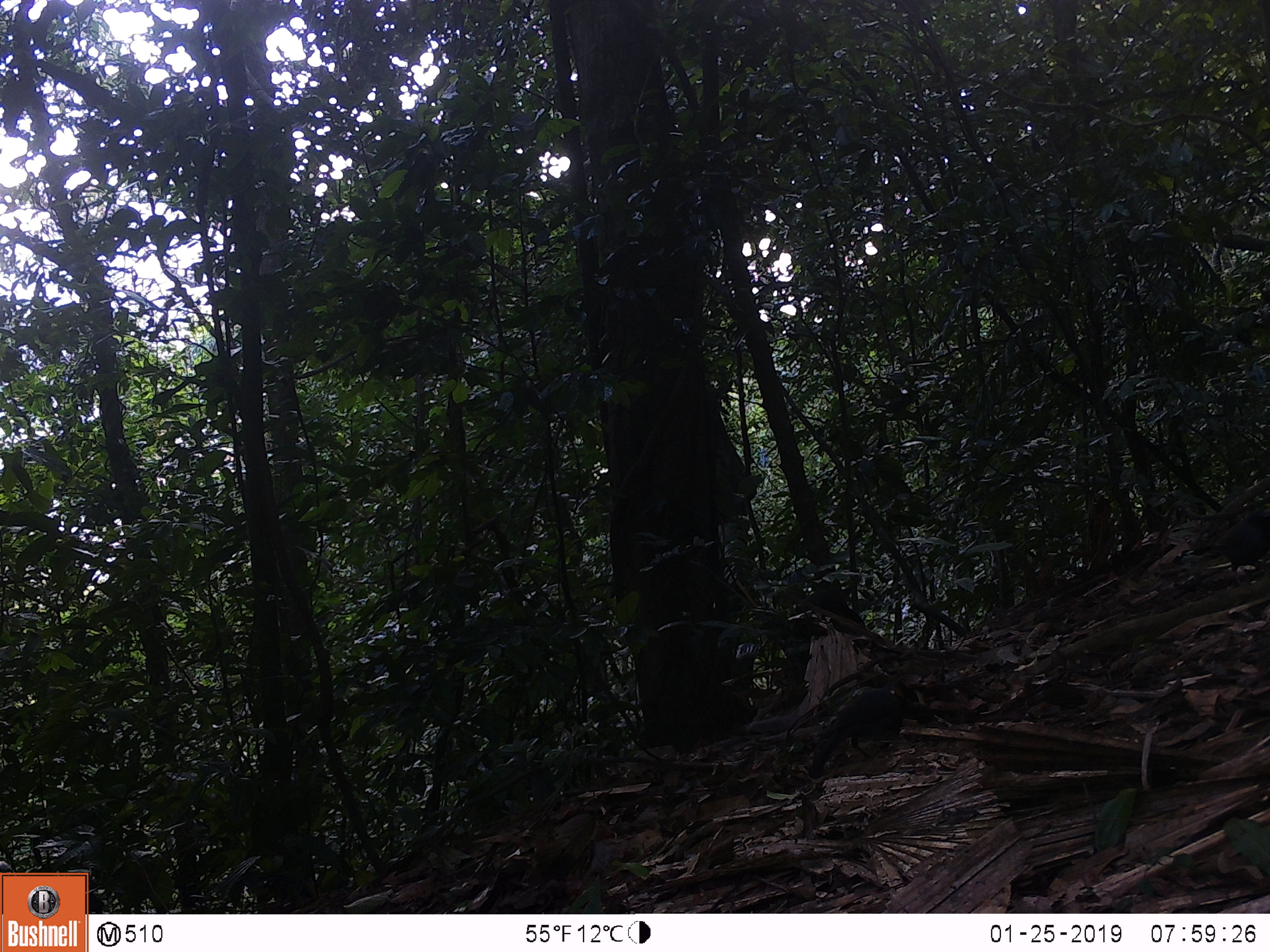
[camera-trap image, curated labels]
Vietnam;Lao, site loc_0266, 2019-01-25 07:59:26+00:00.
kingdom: Animalia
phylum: Chordata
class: Aves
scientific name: Aves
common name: bird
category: unidentified bird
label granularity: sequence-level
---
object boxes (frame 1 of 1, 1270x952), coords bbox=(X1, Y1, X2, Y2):
unidentified bird: bbox=(808, 681, 914, 780)